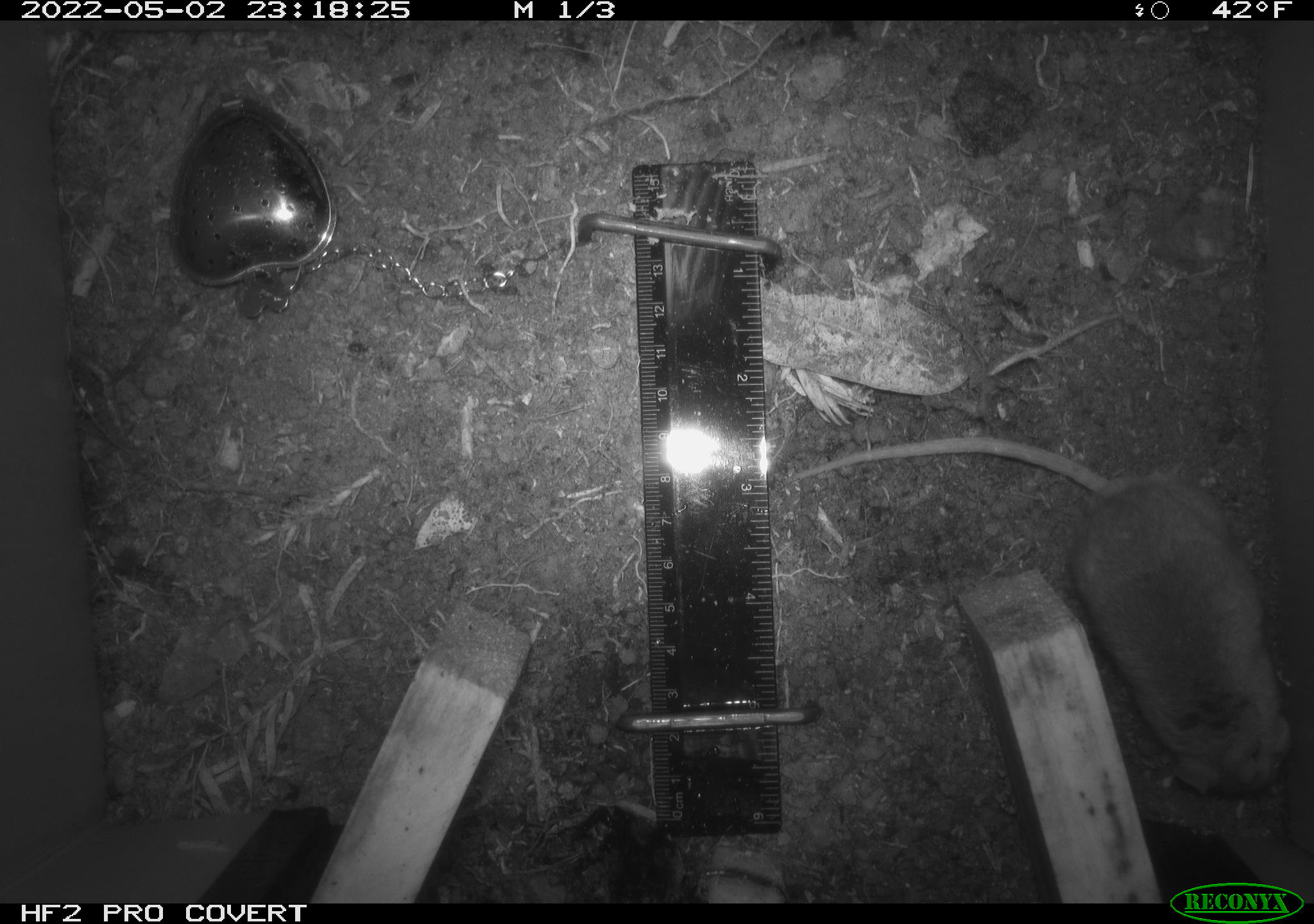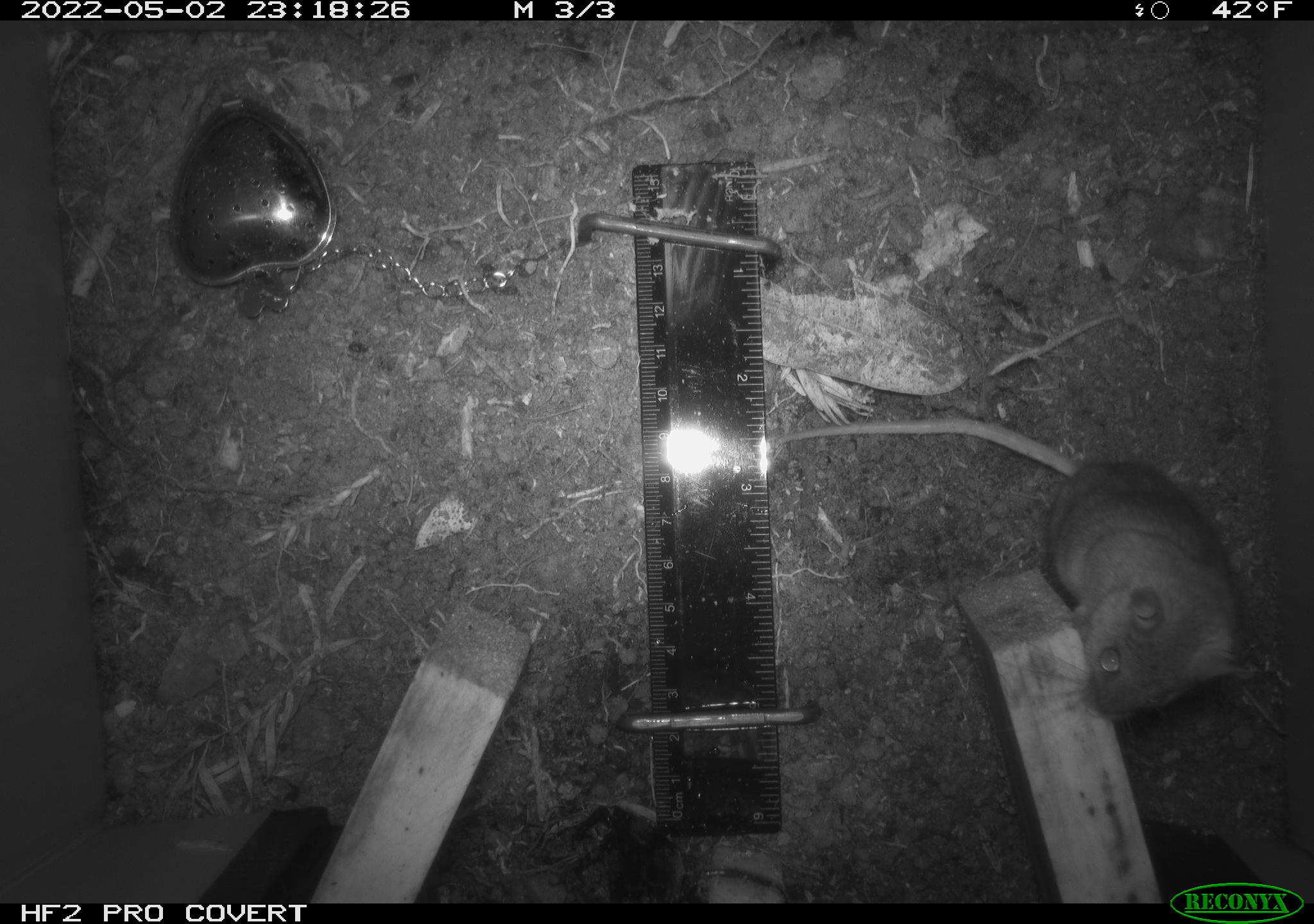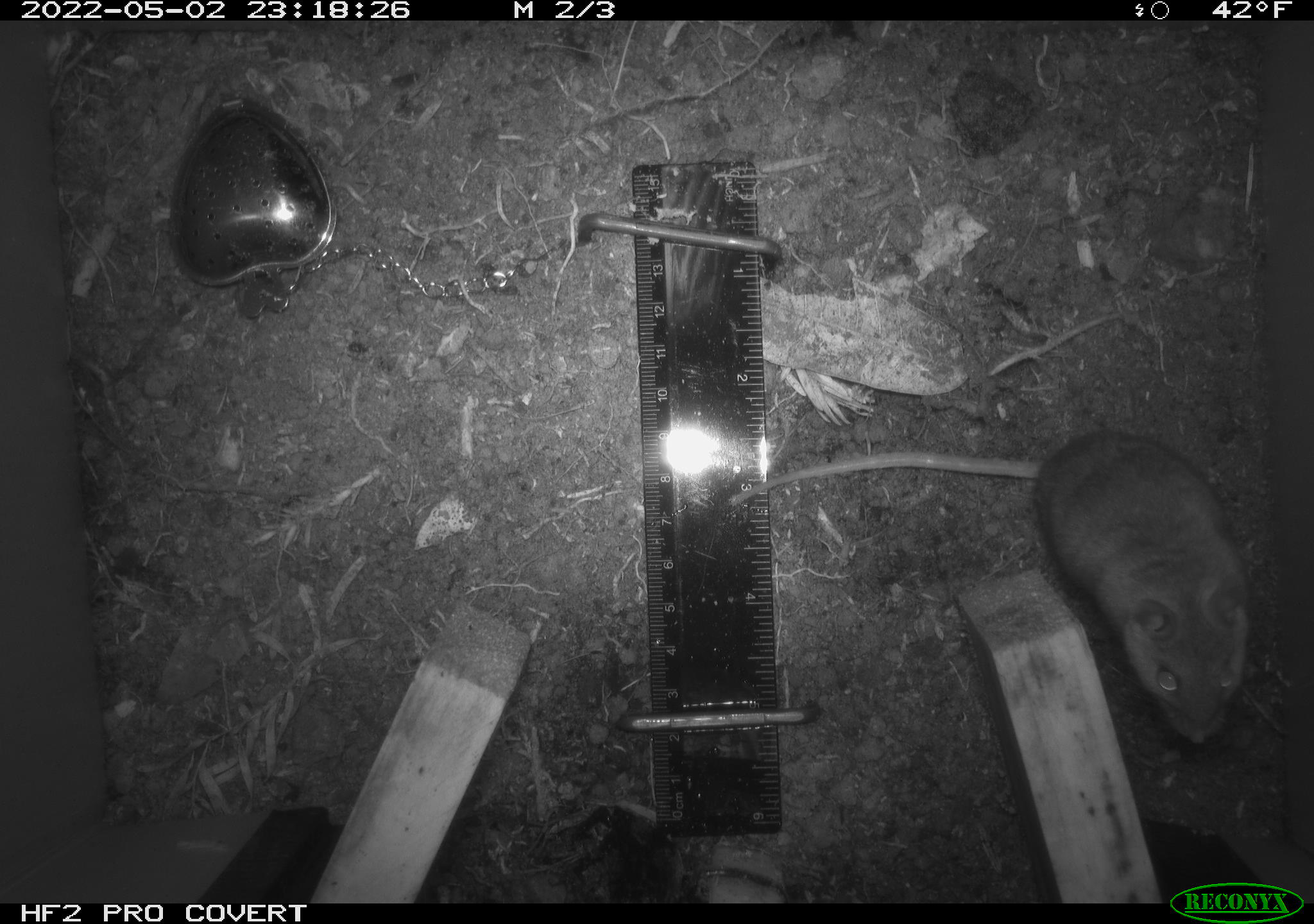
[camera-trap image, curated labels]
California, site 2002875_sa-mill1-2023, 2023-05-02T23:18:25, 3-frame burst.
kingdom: Animalia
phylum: Chordata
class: Mammalia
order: Rodentia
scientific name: Rodentia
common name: mouse species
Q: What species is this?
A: Mouse species (Rodentia).